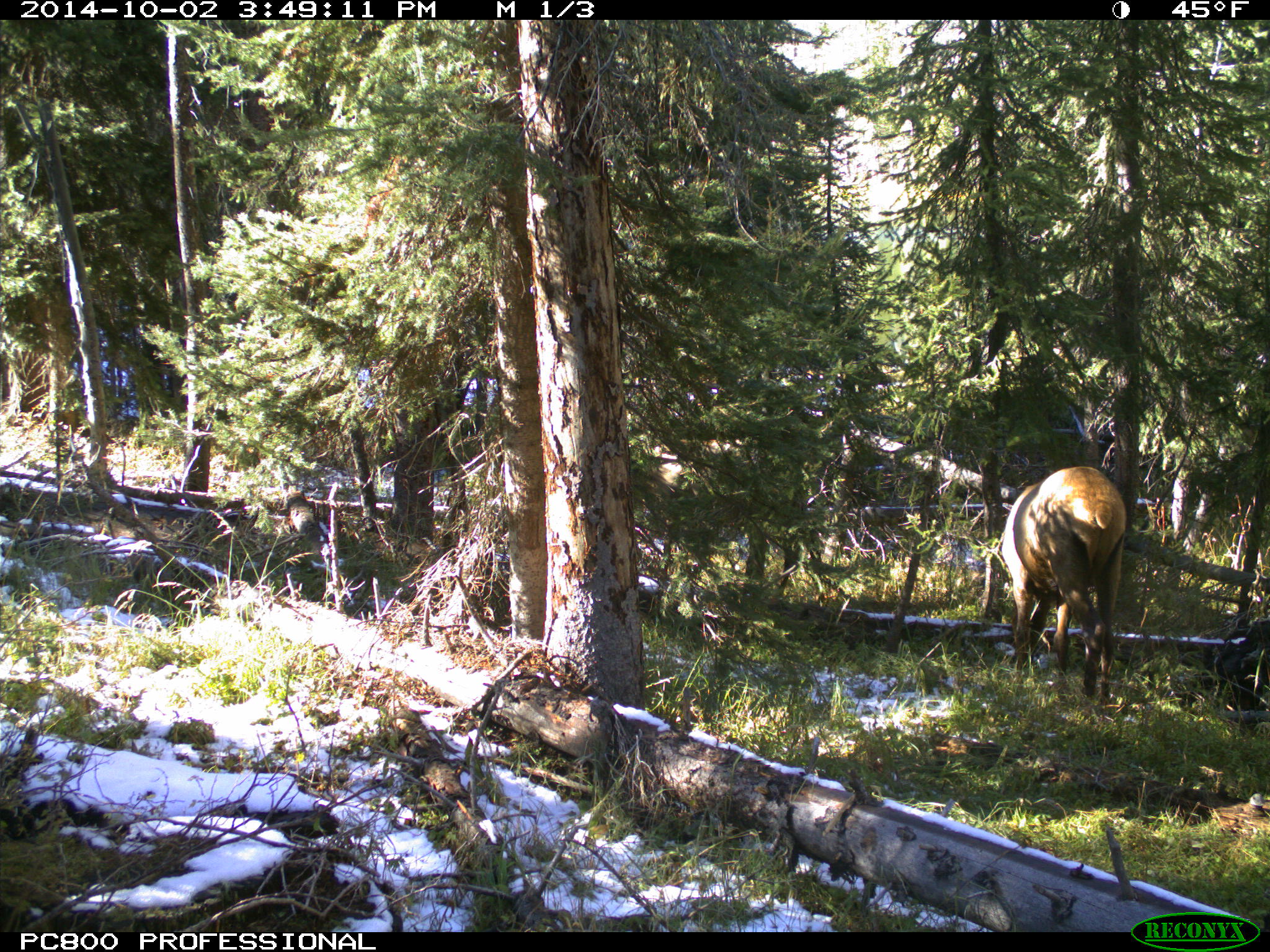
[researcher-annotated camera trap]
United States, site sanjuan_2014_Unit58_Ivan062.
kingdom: Animalia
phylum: Chordata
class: Mammalia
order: Artiodactyla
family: Cervidae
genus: Cervus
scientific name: Cervus elaphus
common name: red deer